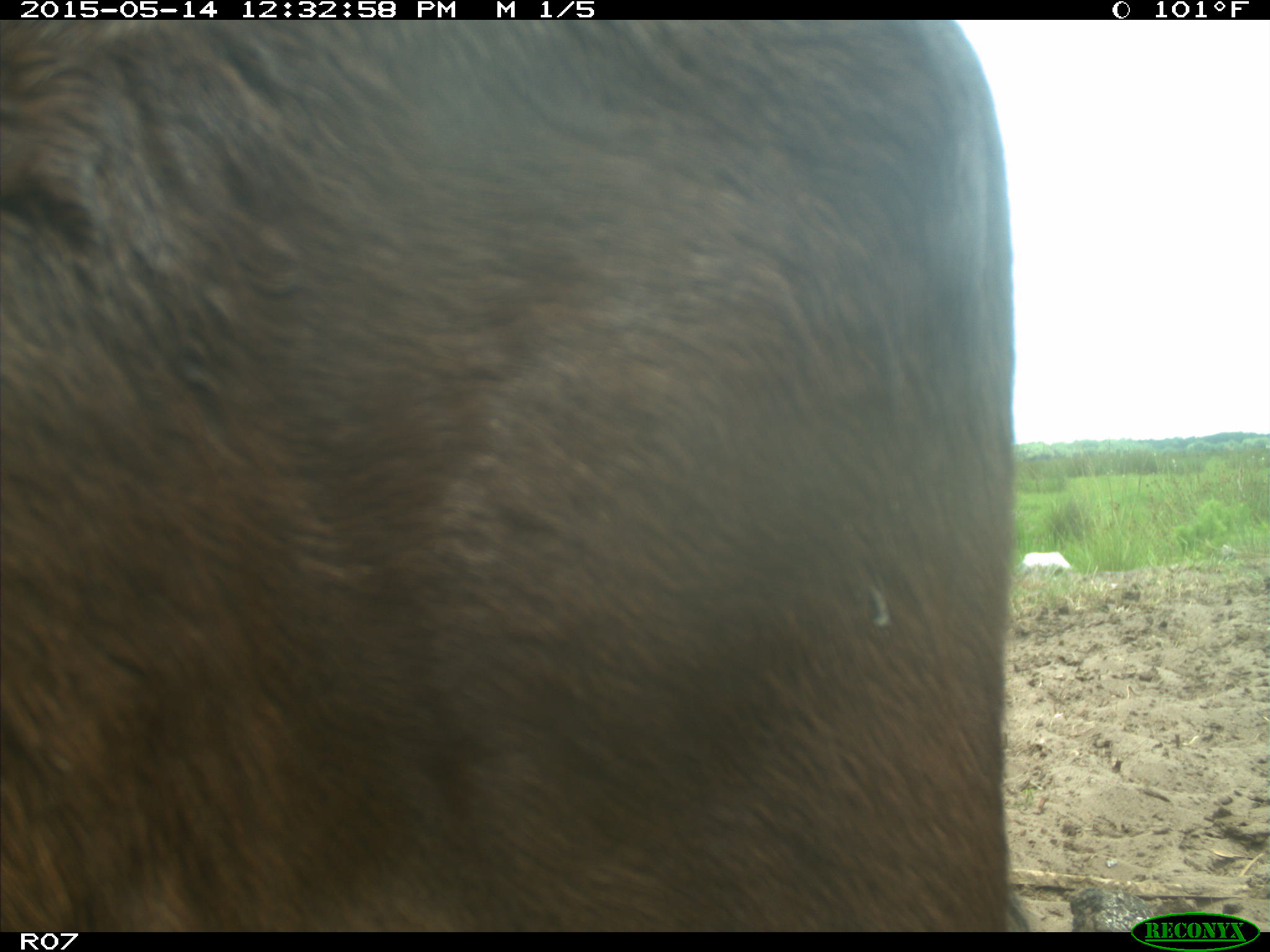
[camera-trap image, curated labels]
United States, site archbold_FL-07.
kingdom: Animalia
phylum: Chordata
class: Mammalia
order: Artiodactyla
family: Bovidae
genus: Bos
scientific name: Bos taurus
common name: domestic cow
Bos taurus (domestic cow).